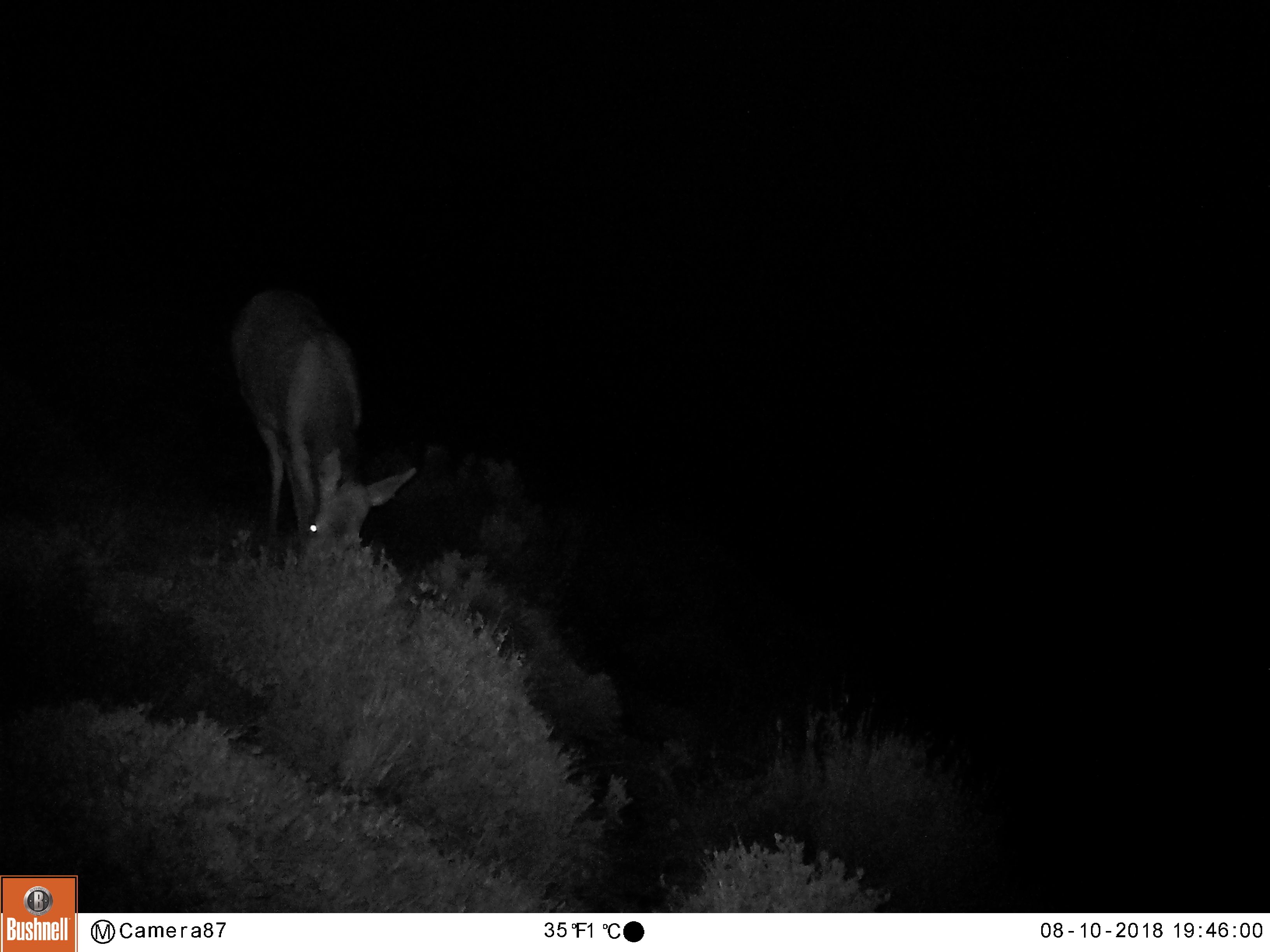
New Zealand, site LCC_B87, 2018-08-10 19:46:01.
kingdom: Animalia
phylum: Chordata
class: Mammalia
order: Artiodactyla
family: Cervidae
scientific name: Cervidae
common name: deer